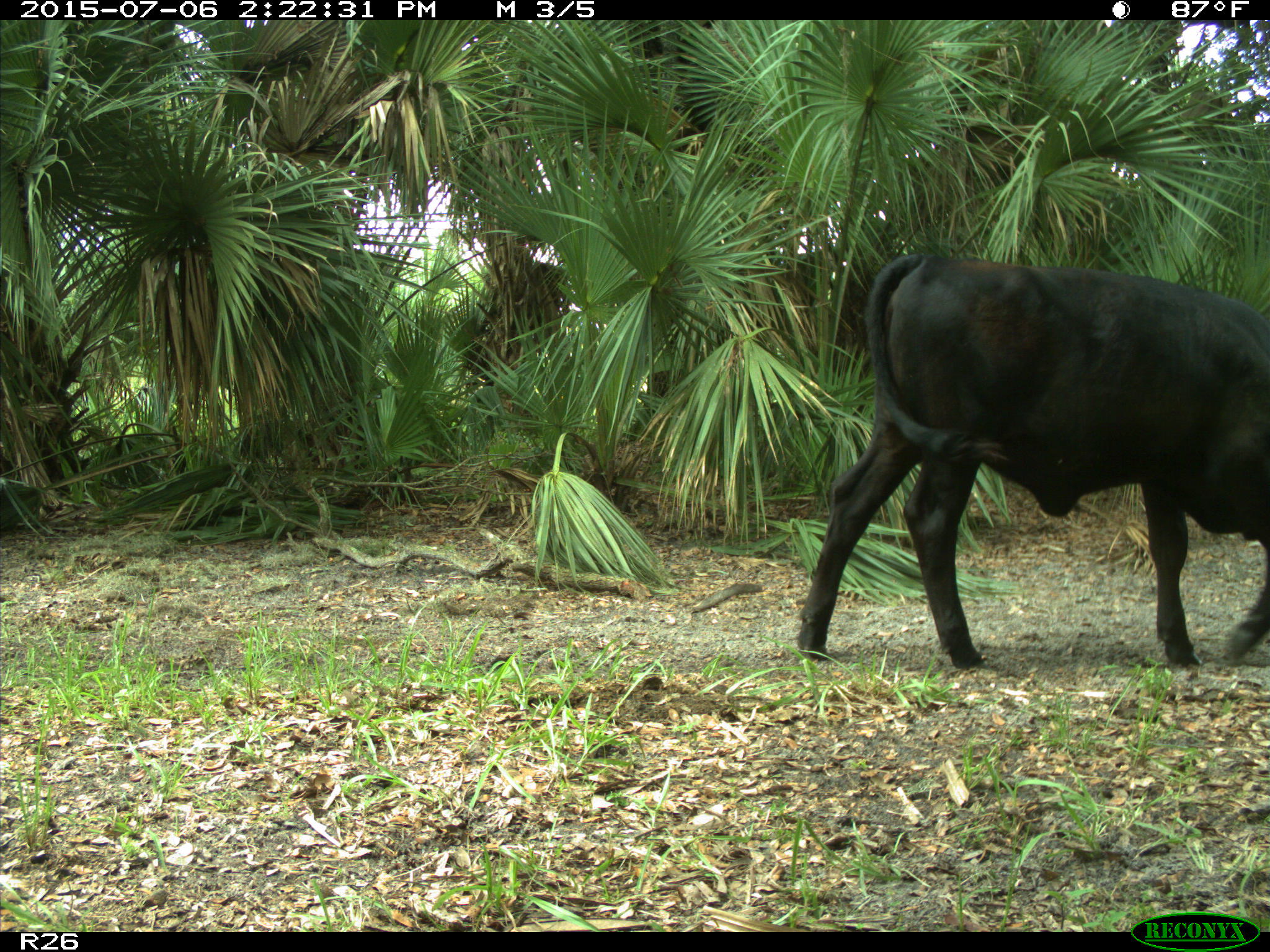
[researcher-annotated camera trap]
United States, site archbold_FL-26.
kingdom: Animalia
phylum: Chordata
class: Mammalia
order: Artiodactyla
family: Bovidae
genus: Bos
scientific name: Bos taurus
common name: domestic cow